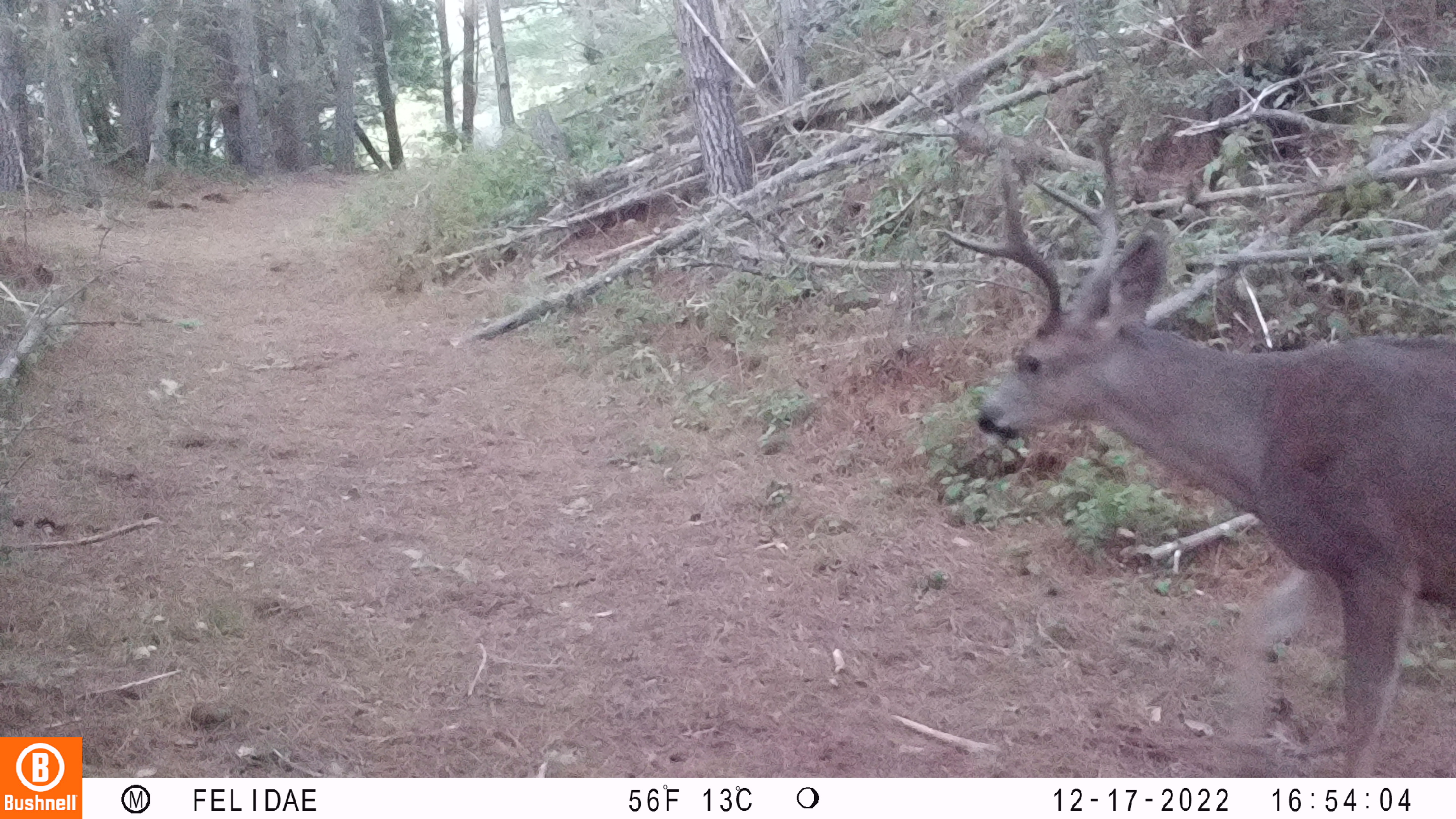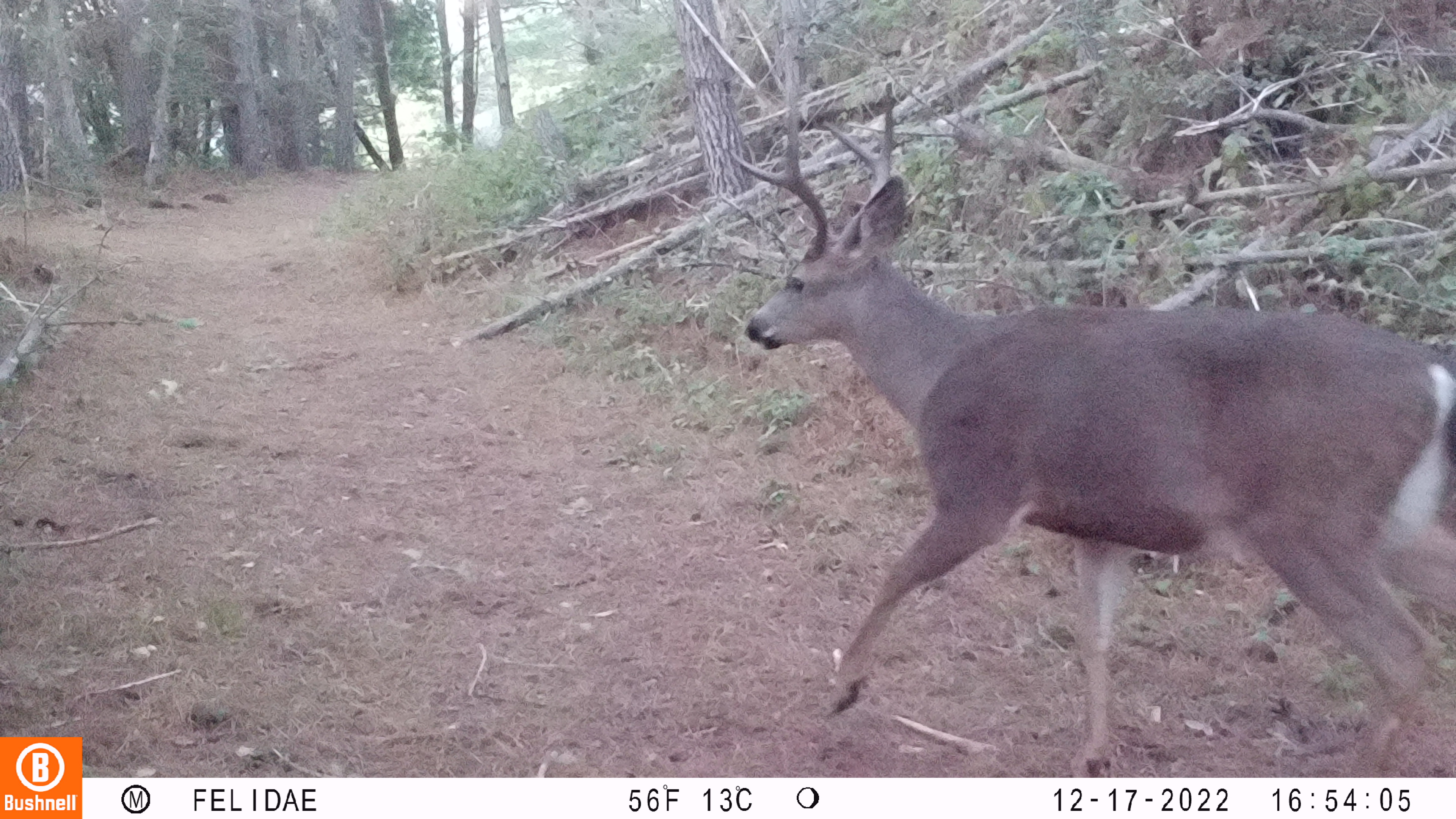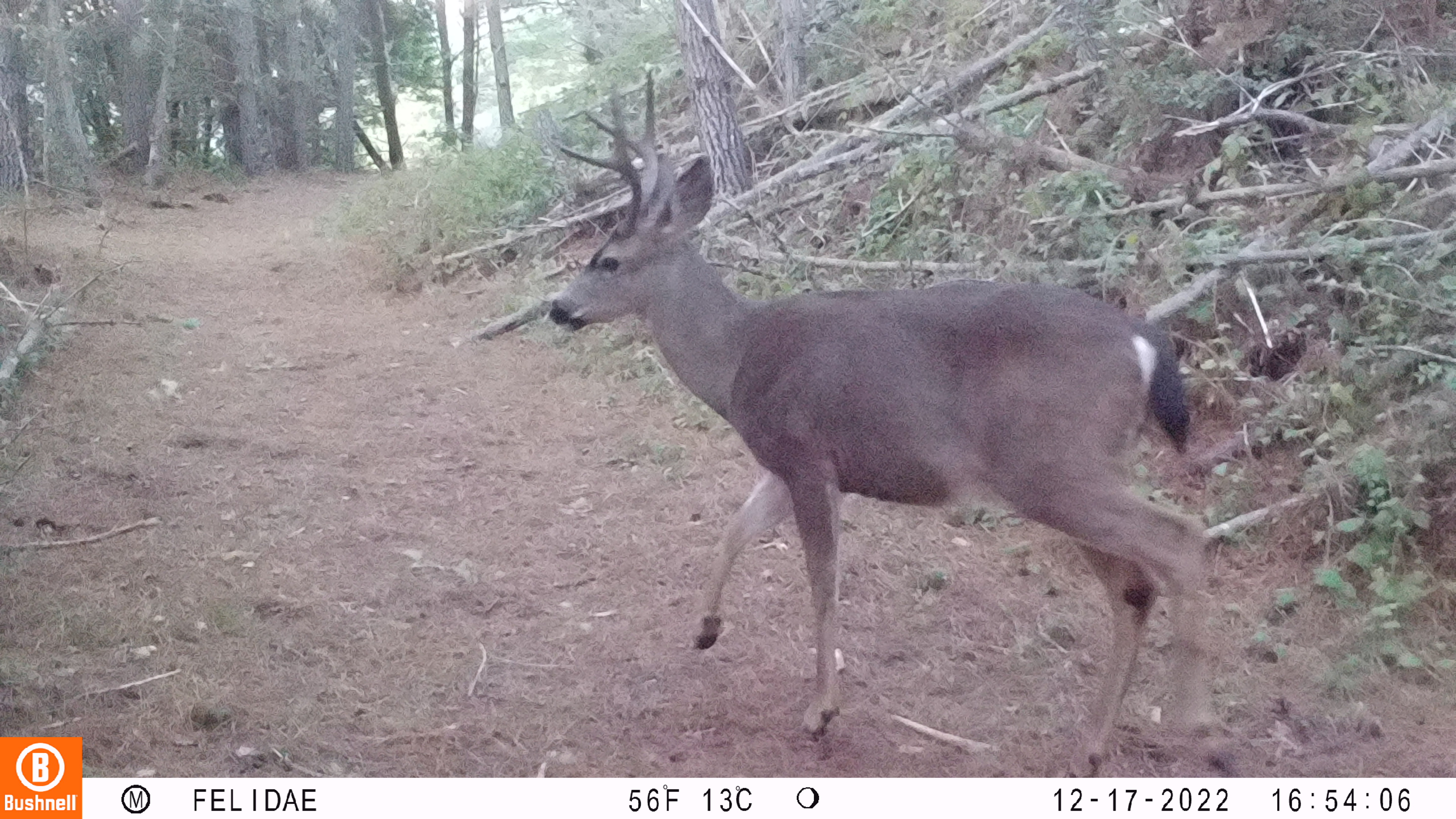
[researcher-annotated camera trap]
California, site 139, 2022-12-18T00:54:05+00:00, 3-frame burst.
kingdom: Animalia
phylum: Chordata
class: Mammalia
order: Artiodactyla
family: Cervidae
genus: Odocoileus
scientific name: Odocoileus hemionus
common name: mule deer